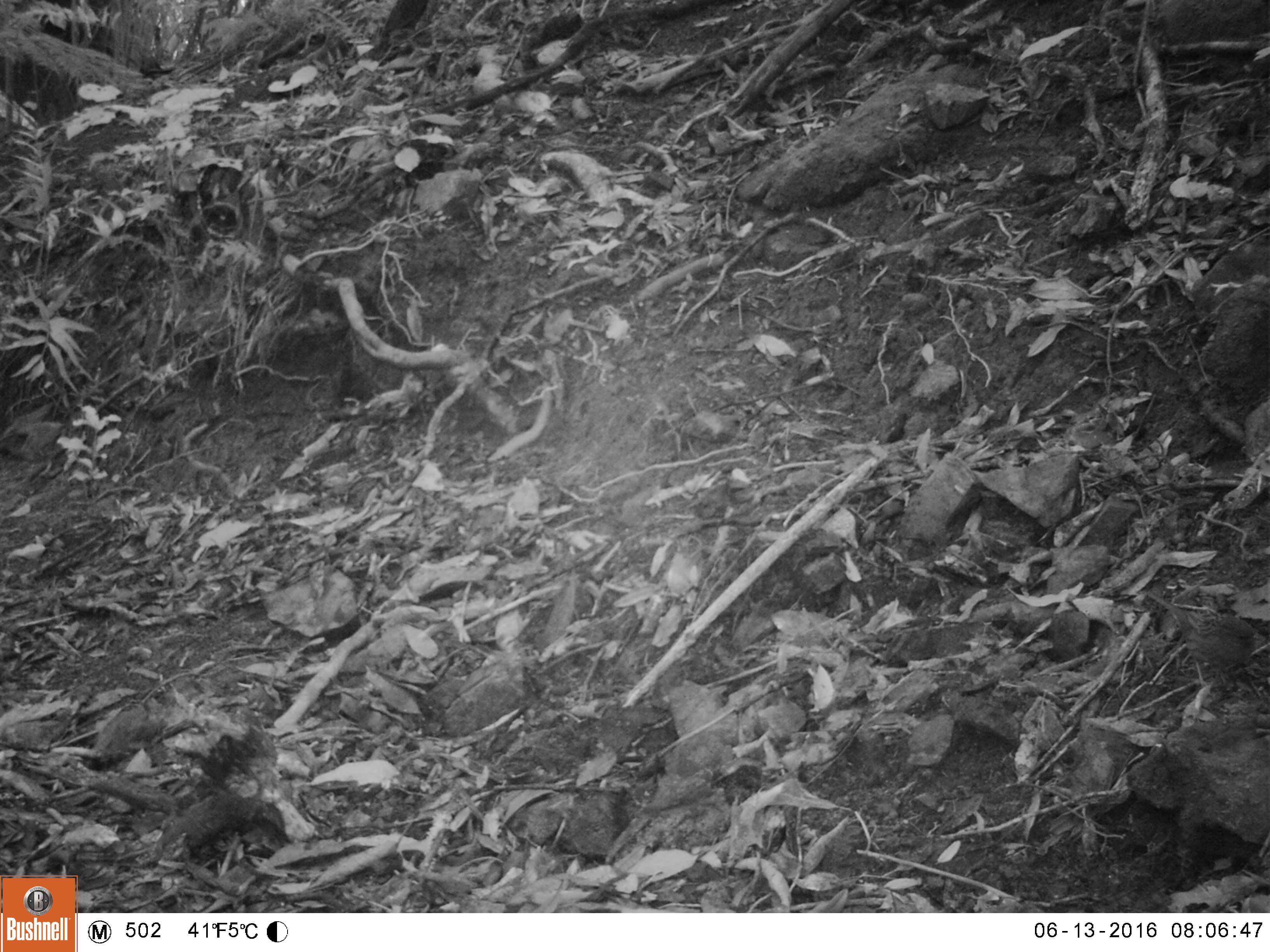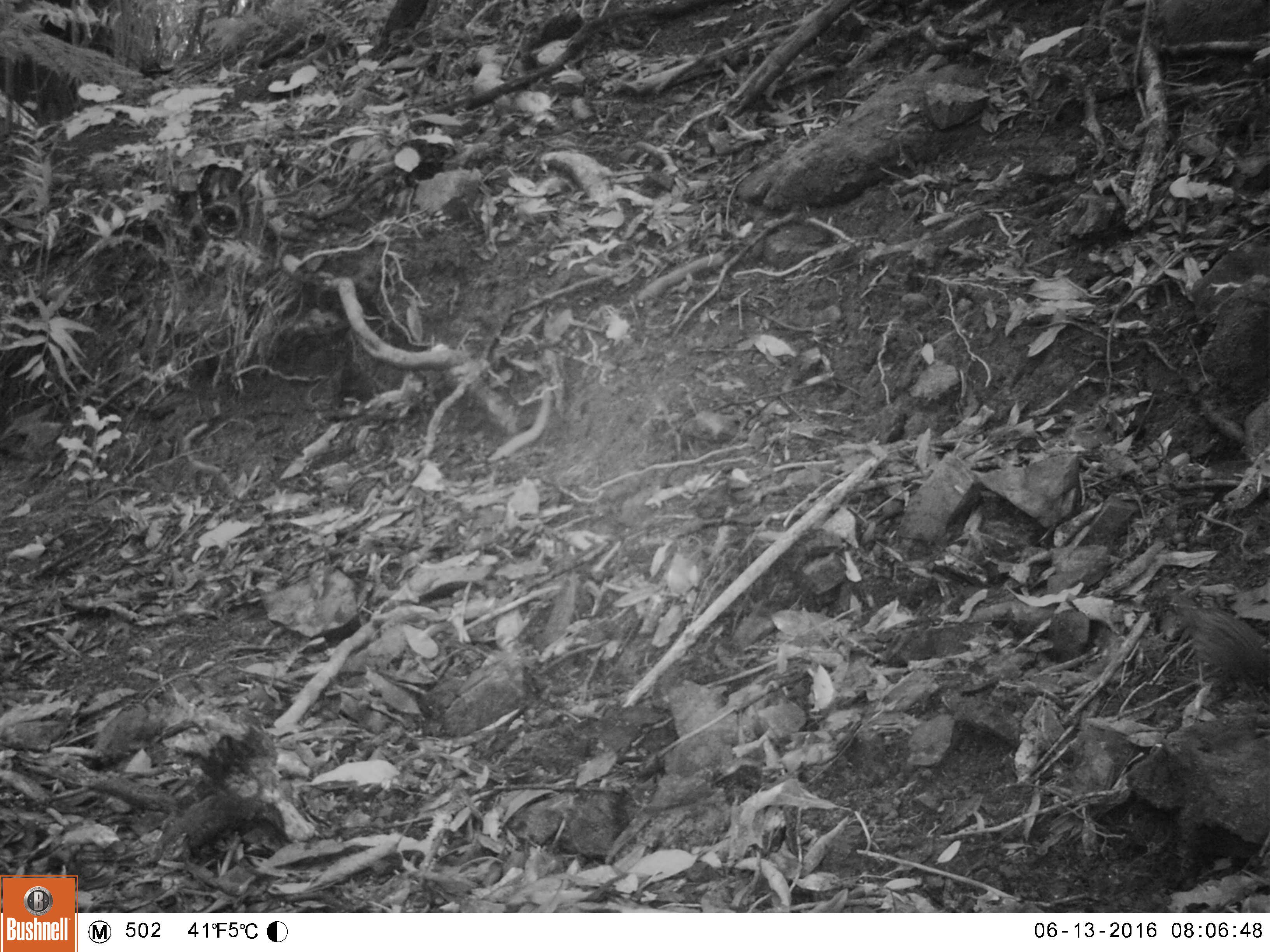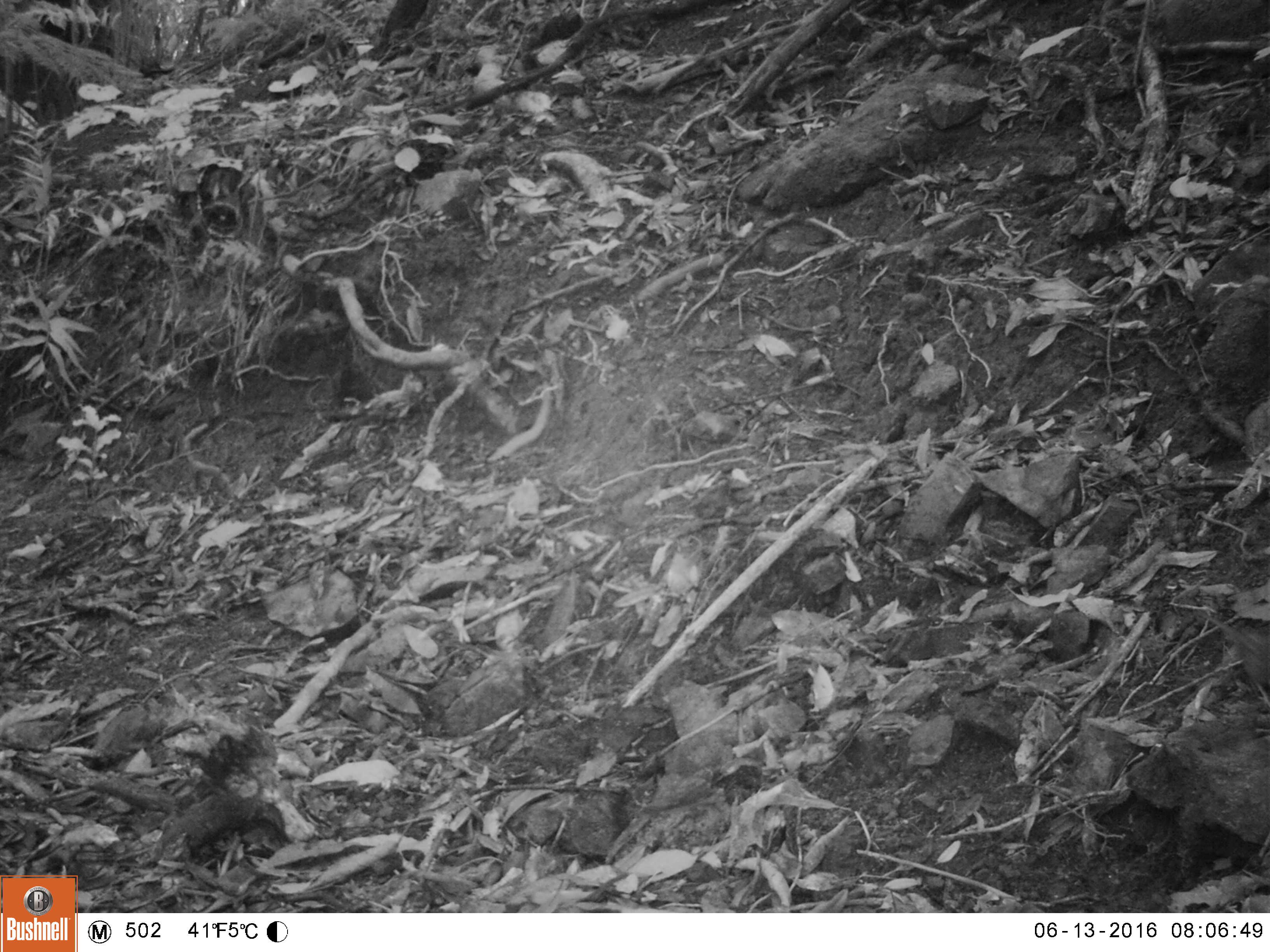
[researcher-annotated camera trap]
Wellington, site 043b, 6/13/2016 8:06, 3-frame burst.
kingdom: Animalia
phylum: Chordata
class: Aves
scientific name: Aves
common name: bird